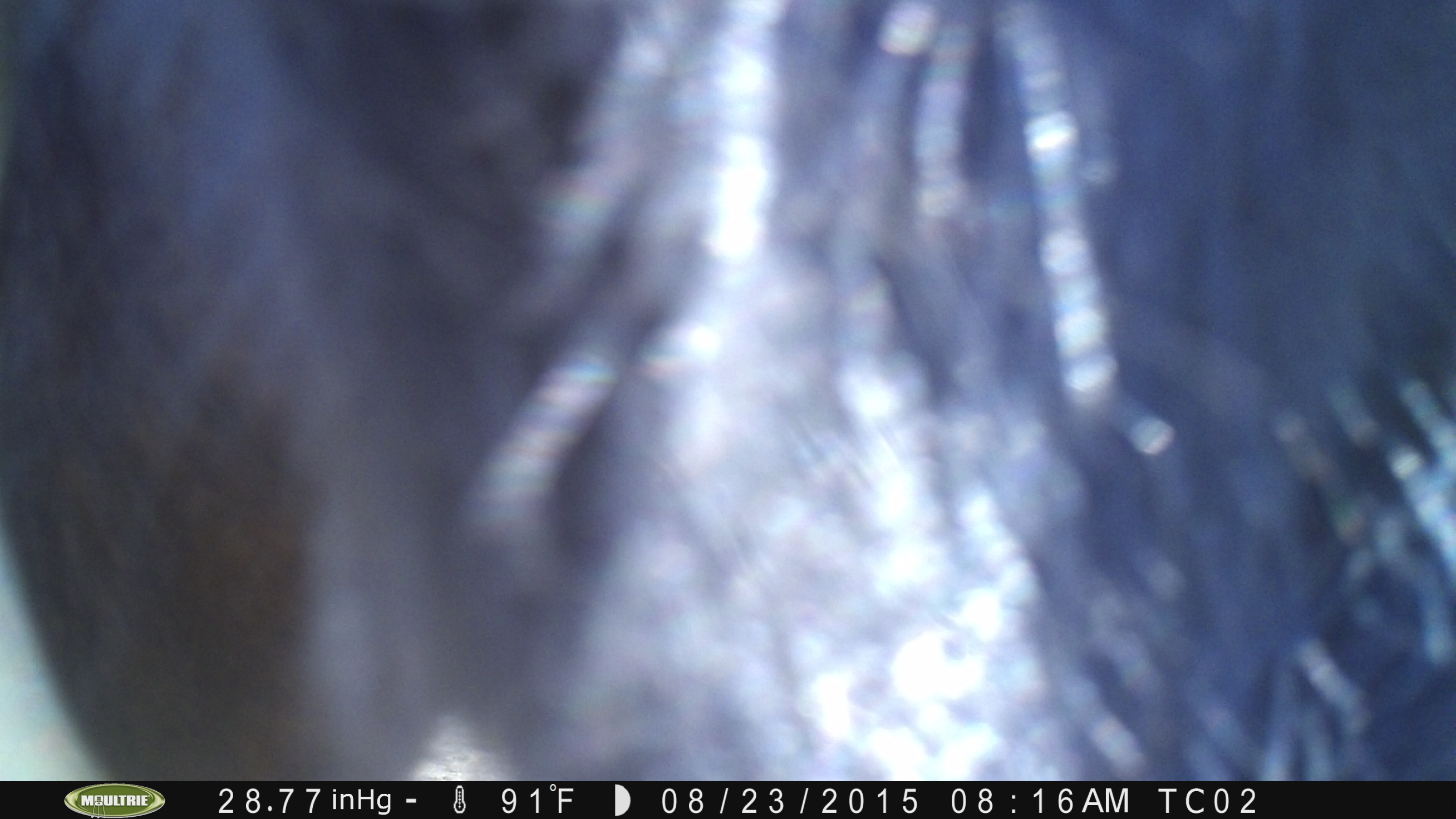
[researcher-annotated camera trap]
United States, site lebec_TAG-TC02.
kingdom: Animalia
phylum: Chordata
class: Mammalia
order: Artiodactyla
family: Bovidae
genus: Bos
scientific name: Bos taurus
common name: domestic cow